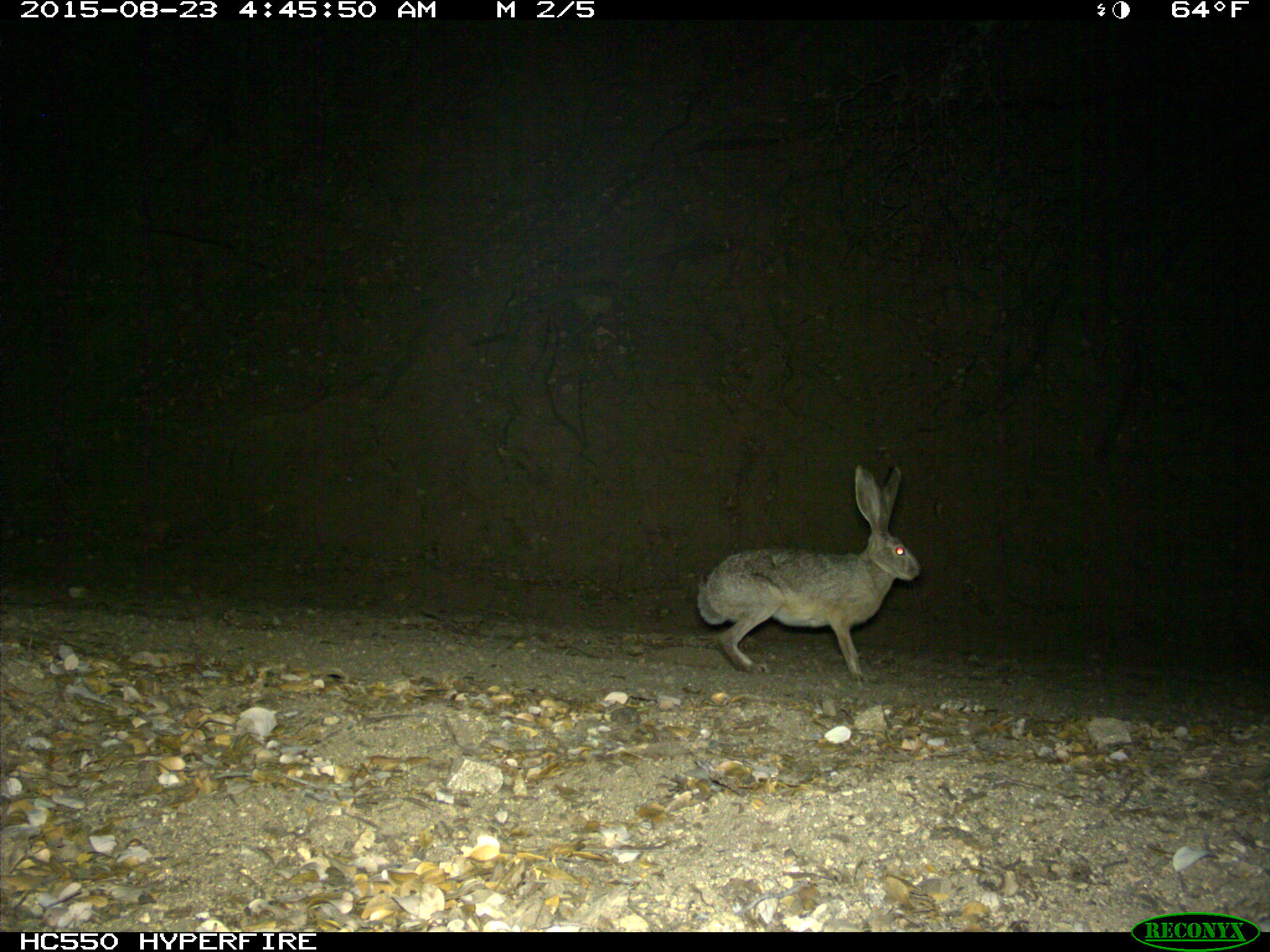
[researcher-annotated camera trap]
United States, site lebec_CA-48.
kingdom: Animalia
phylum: Chordata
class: Mammalia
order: Lagomorpha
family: Leporidae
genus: Lepus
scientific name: Lepus californicus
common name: black-tailed jackrabbit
Lepus californicus (black-tailed jackrabbit).